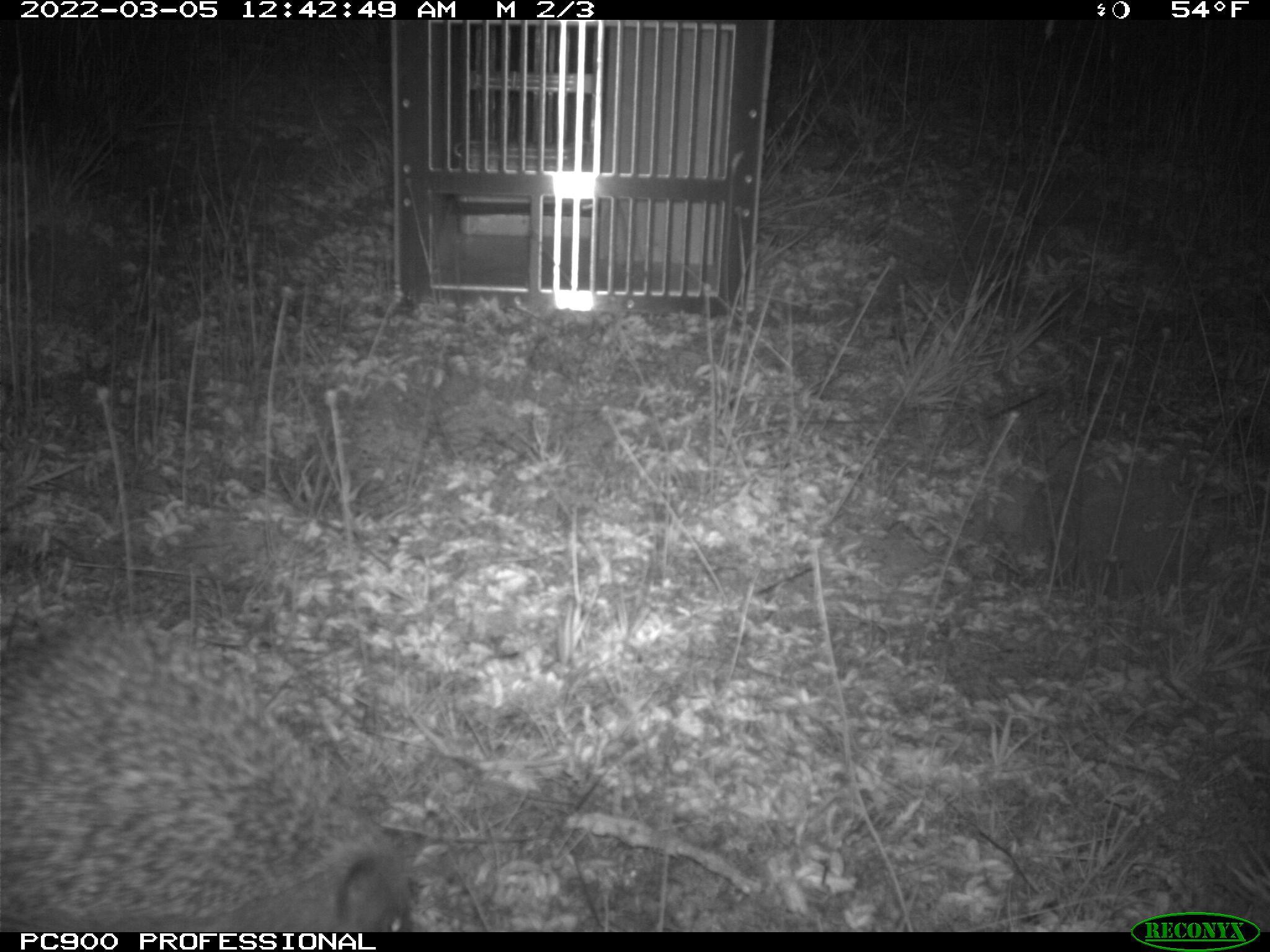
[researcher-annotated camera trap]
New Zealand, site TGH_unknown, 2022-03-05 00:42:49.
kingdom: Animalia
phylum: Chordata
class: Mammalia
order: Eulipotyphla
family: Erinaceidae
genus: Erinaceus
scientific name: Erinaceus europaeus europaeus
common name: european hedgehog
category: hedgehog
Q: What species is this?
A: Hedgehog (european hedgehog) (Erinaceus europaeus europaeus).